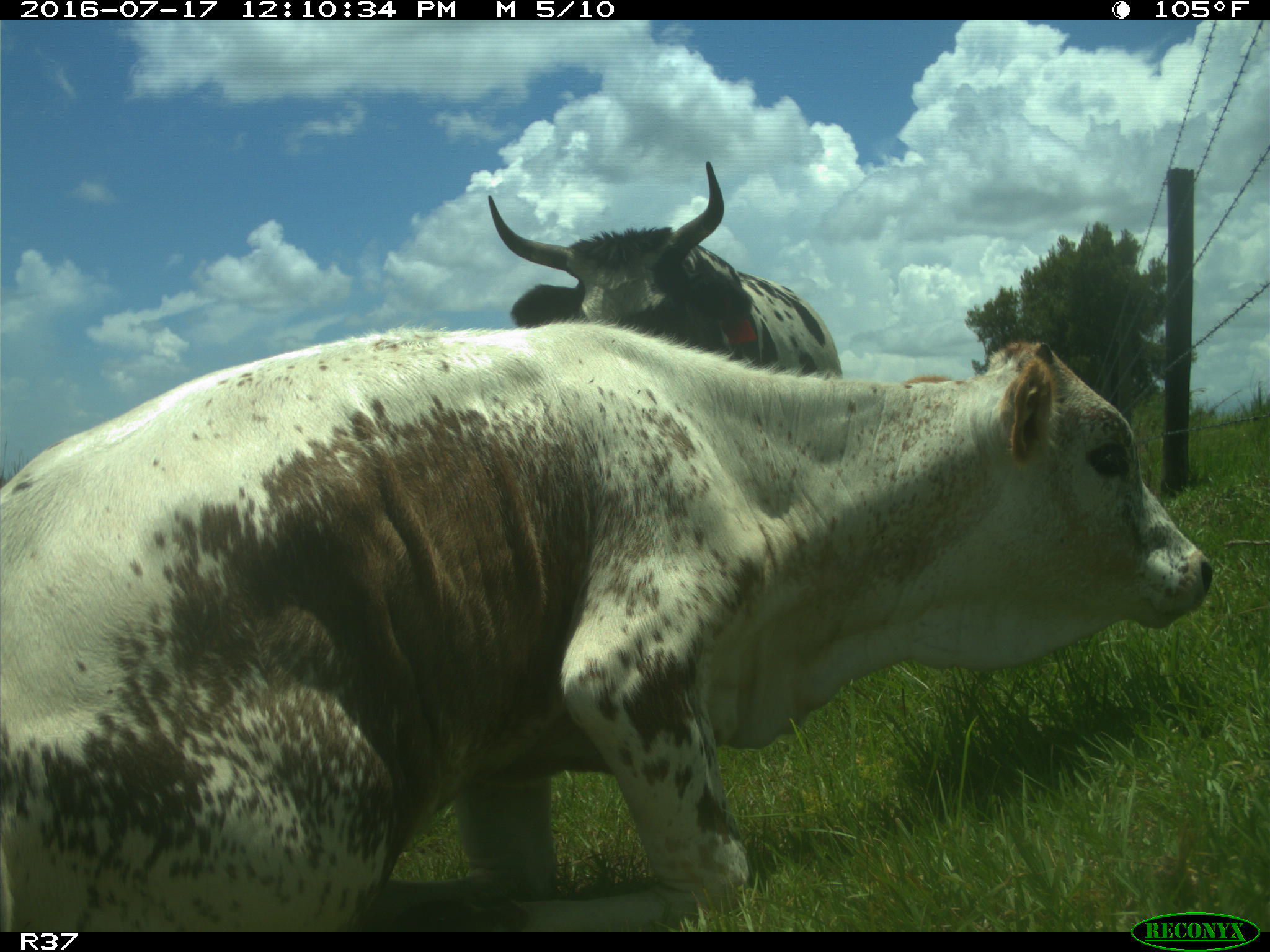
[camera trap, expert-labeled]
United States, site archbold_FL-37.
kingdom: Animalia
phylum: Chordata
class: Mammalia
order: Artiodactyla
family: Bovidae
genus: Bos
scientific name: Bos taurus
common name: domestic cow